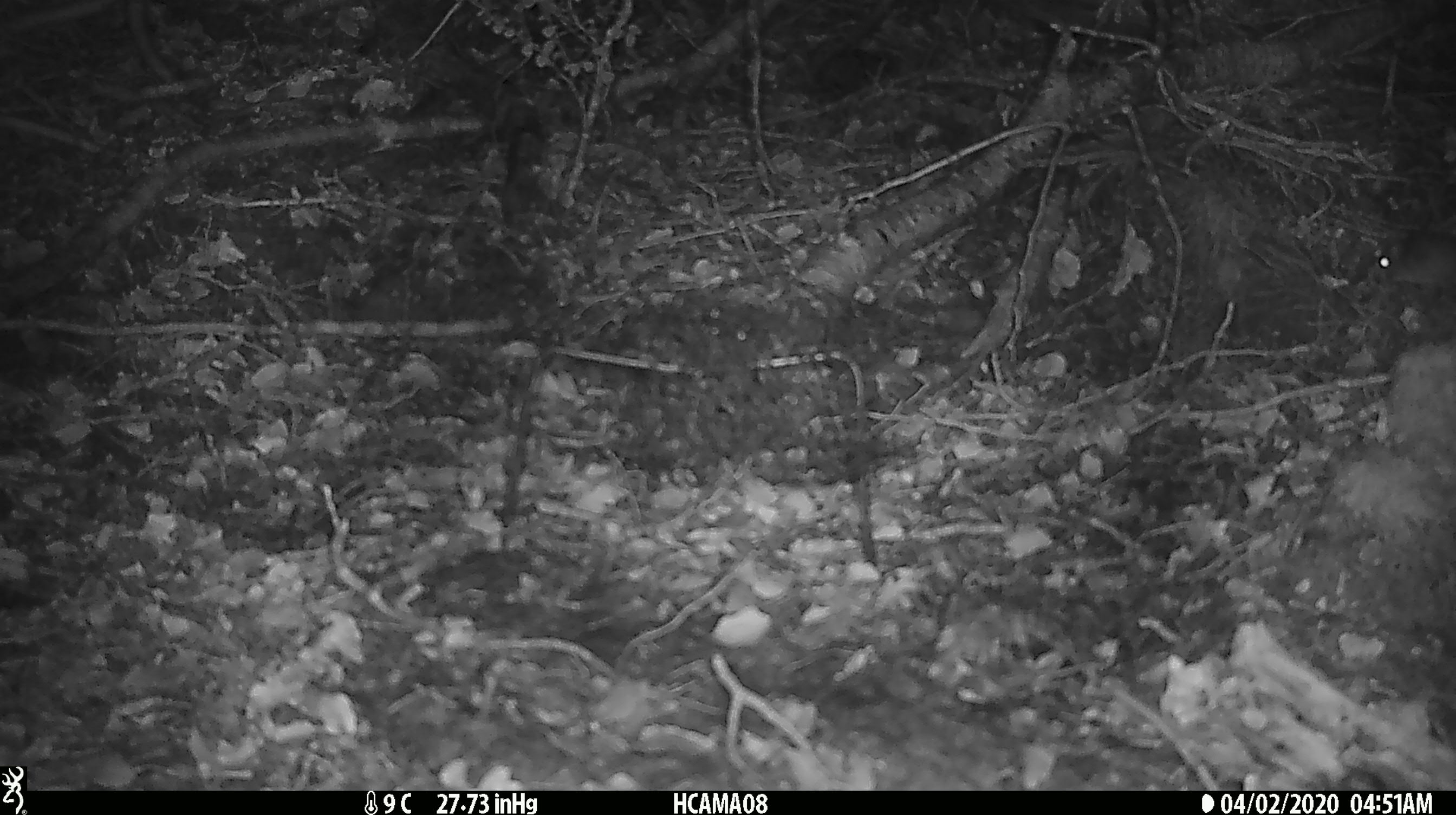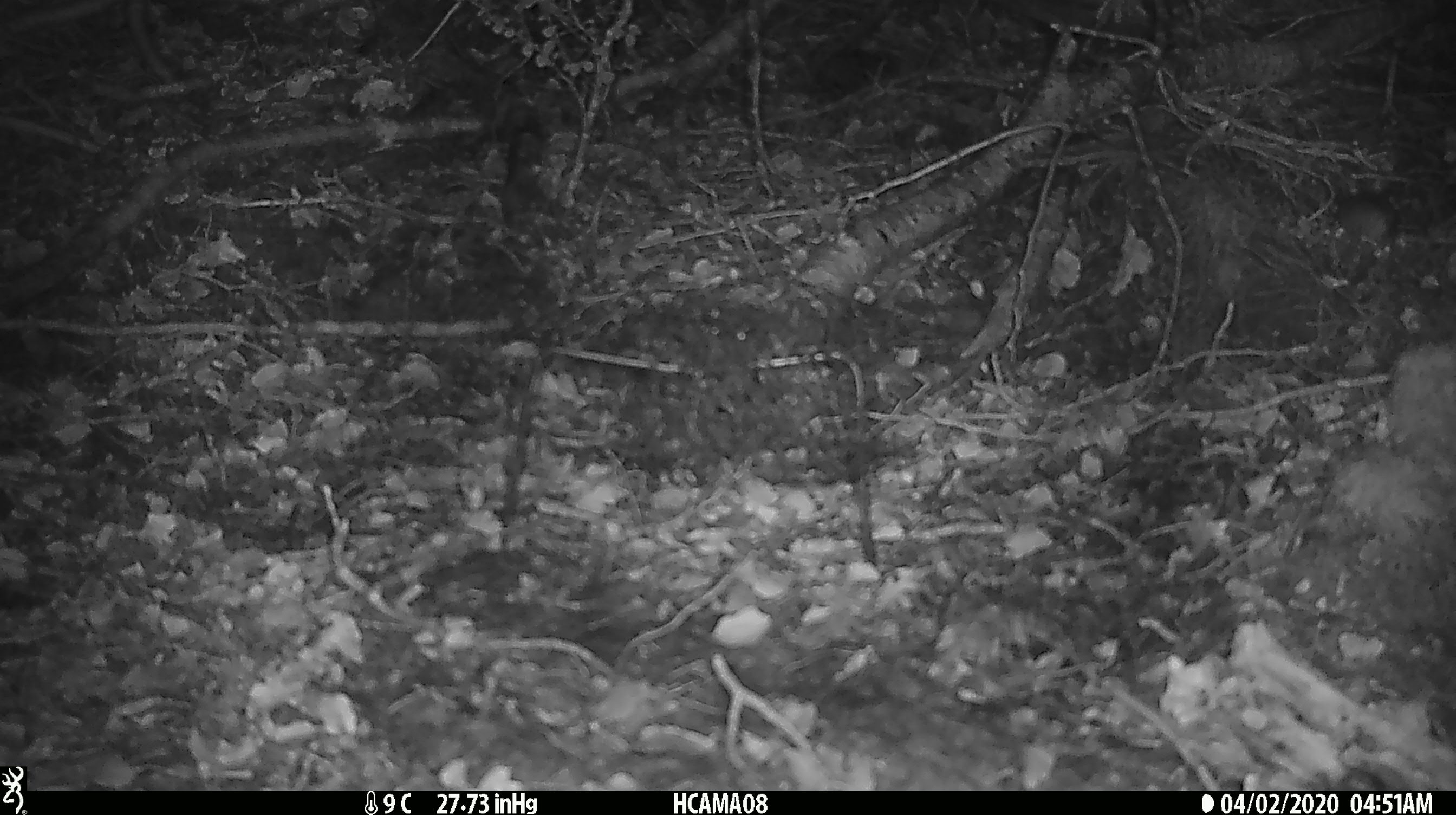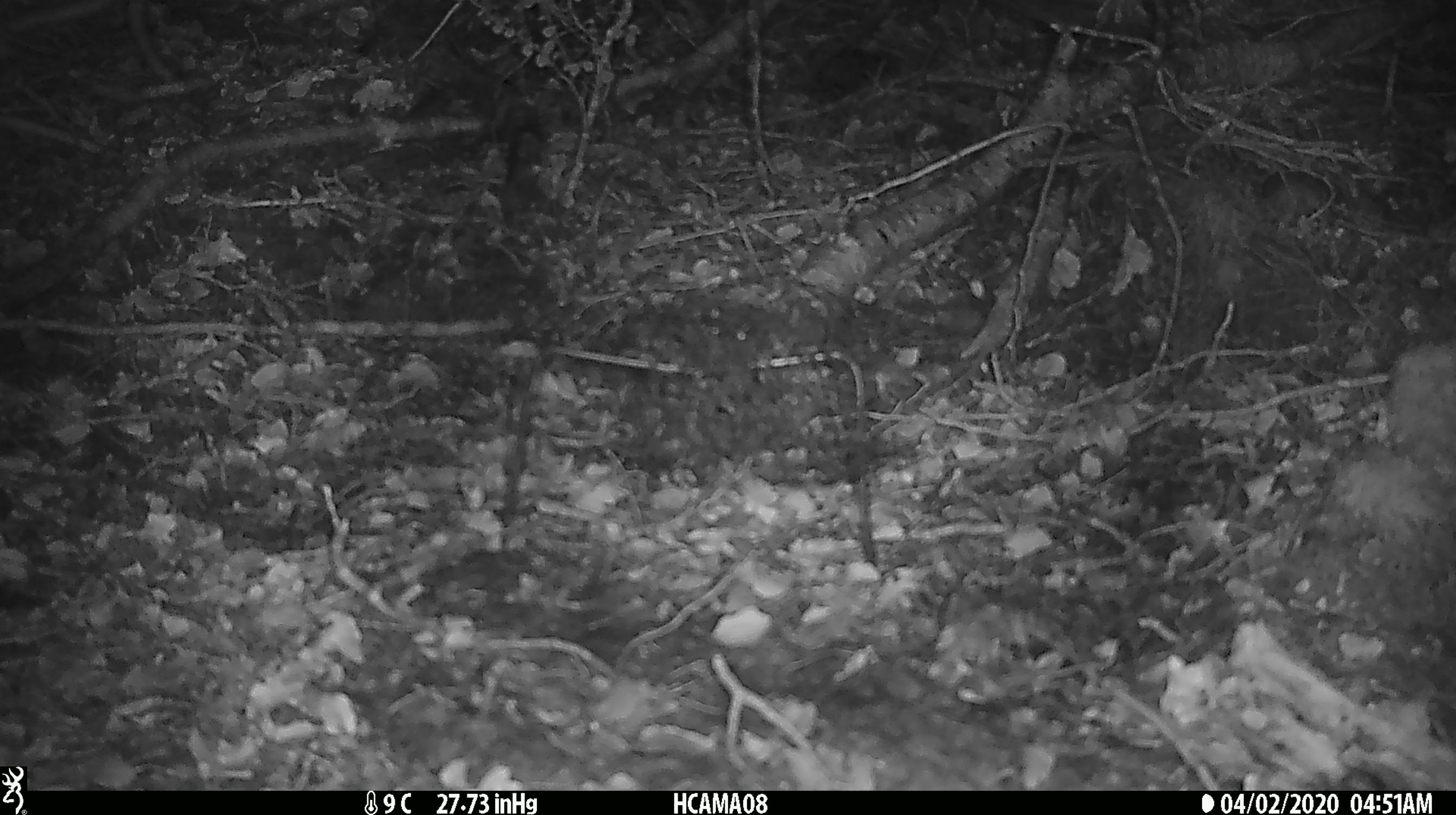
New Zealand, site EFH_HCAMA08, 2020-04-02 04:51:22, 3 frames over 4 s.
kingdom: Animalia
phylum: Chordata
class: Mammalia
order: Rodentia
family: Muridae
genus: Mus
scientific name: Mus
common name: mouse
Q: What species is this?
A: Mouse (Mus).